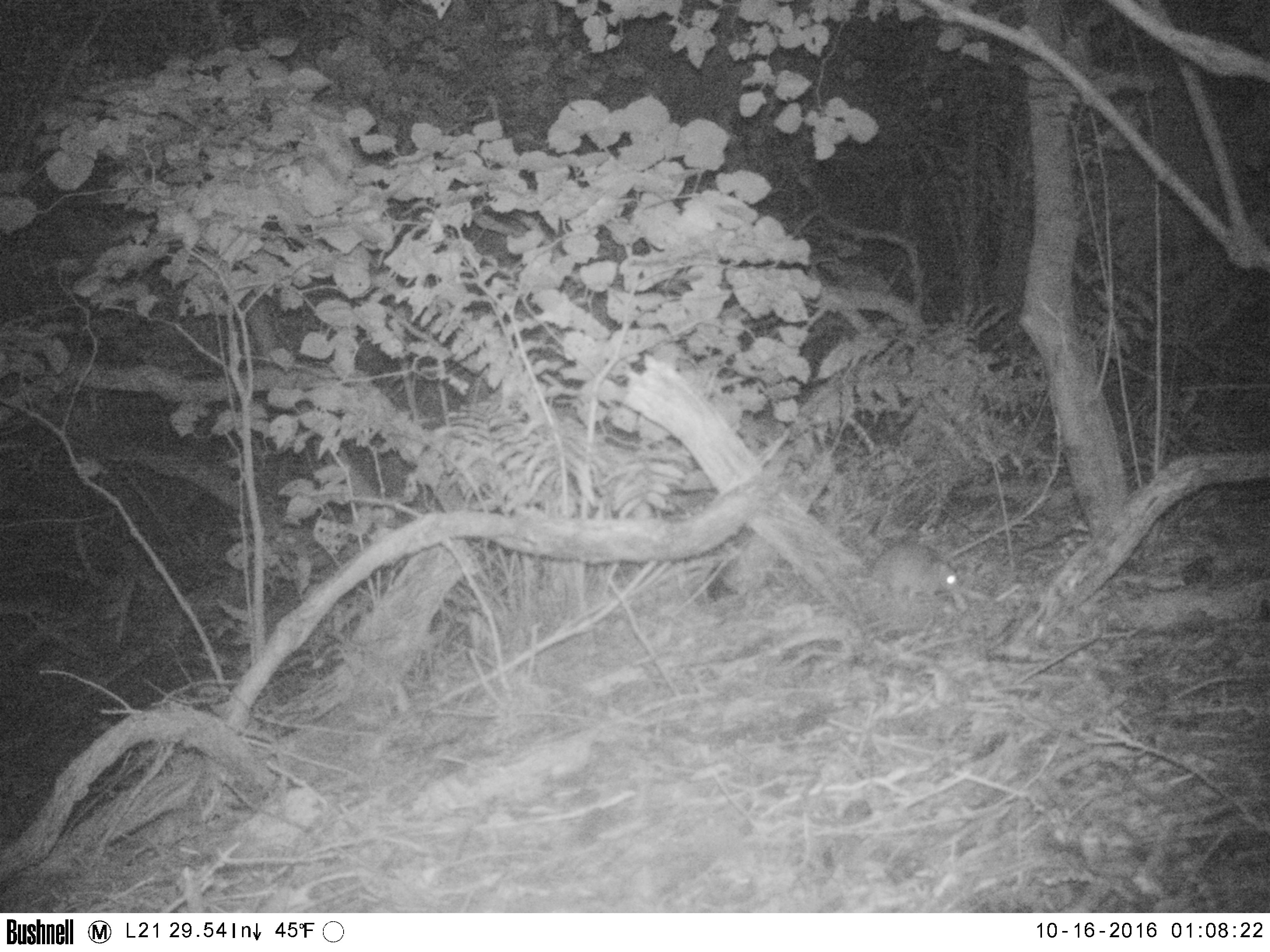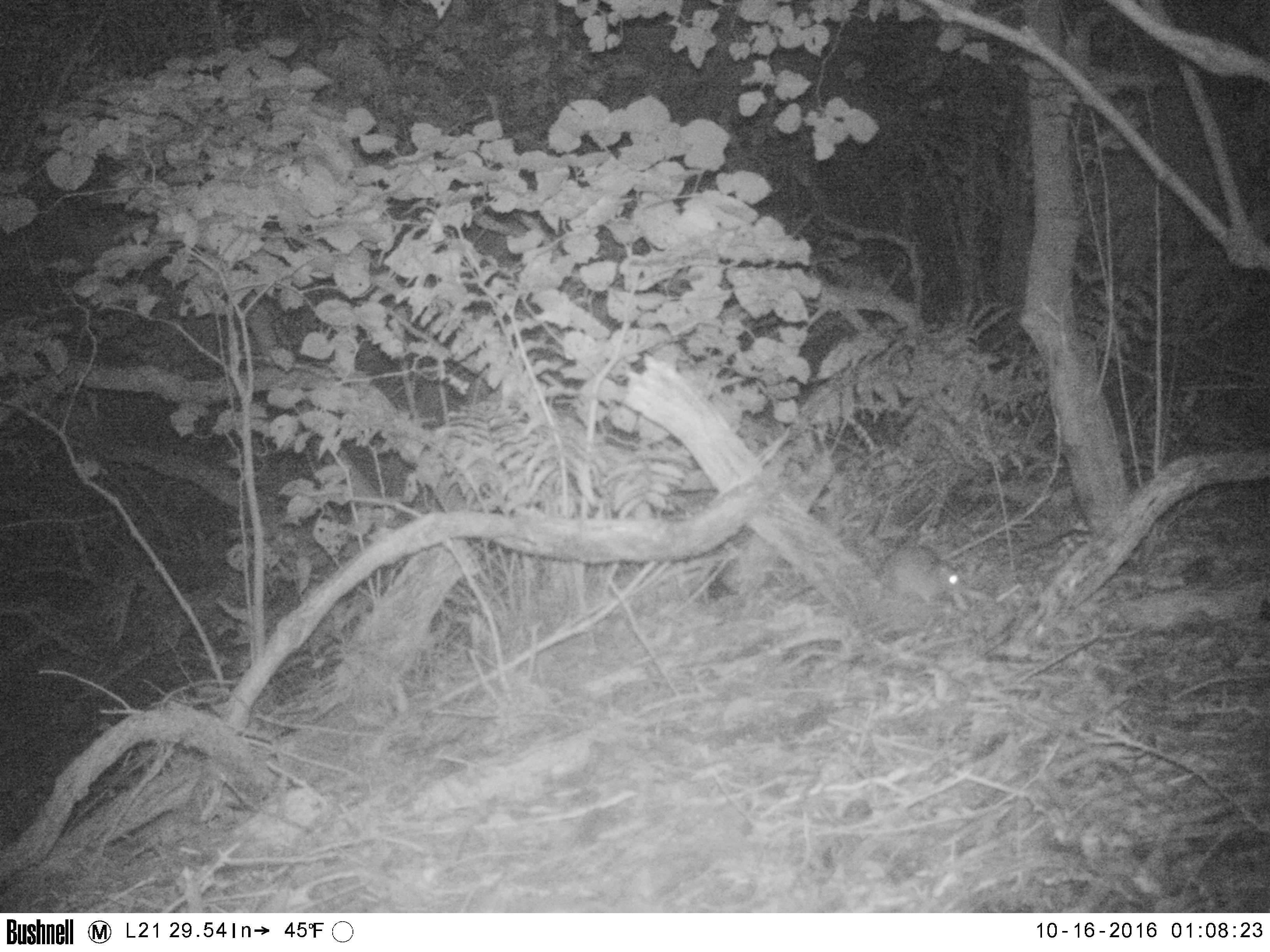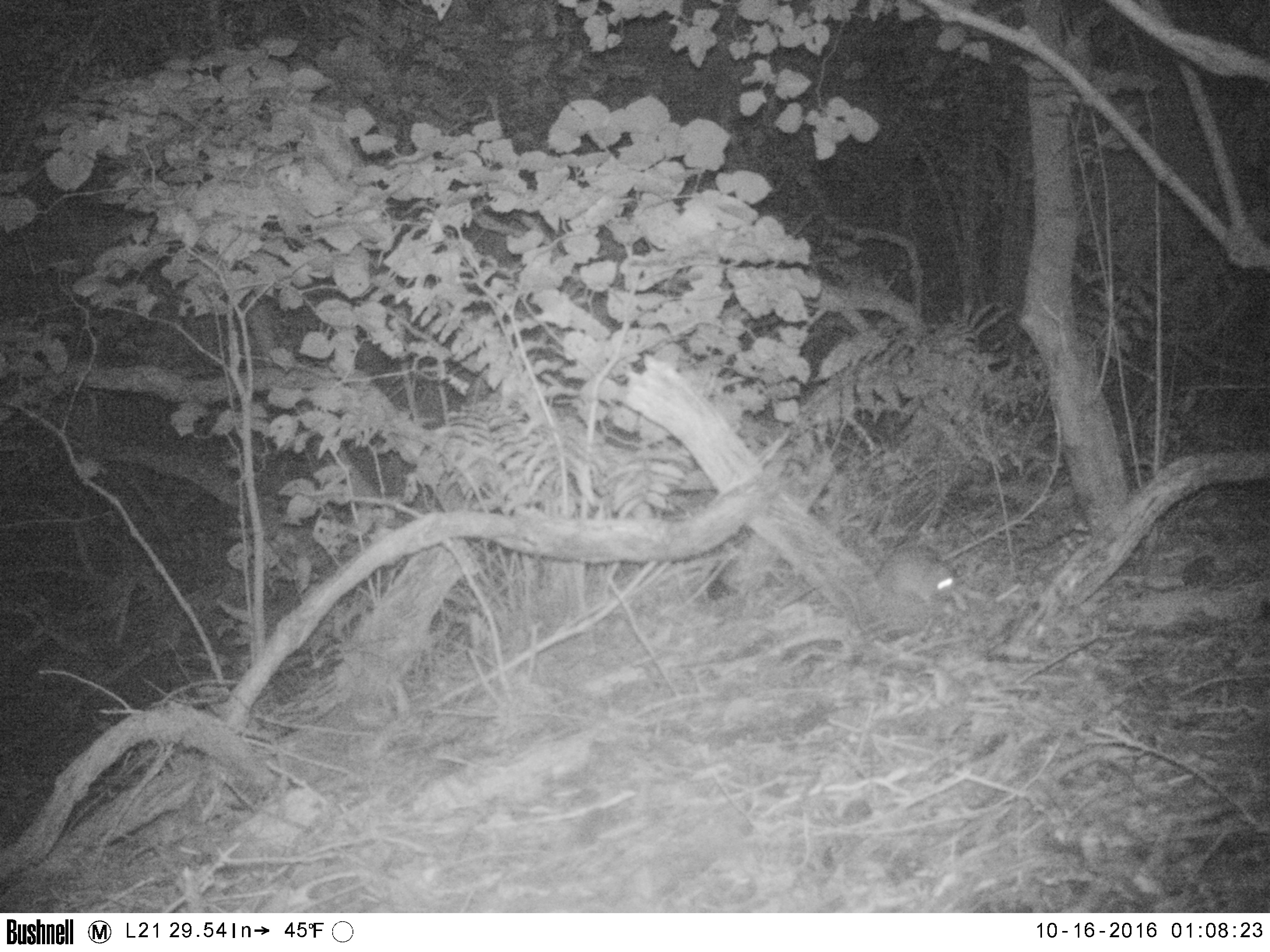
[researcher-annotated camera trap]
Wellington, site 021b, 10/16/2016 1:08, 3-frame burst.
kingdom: Animalia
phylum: Chordata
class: Mammalia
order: Rodentia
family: Muridae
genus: Rattus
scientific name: Rattus rattus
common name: ship rat